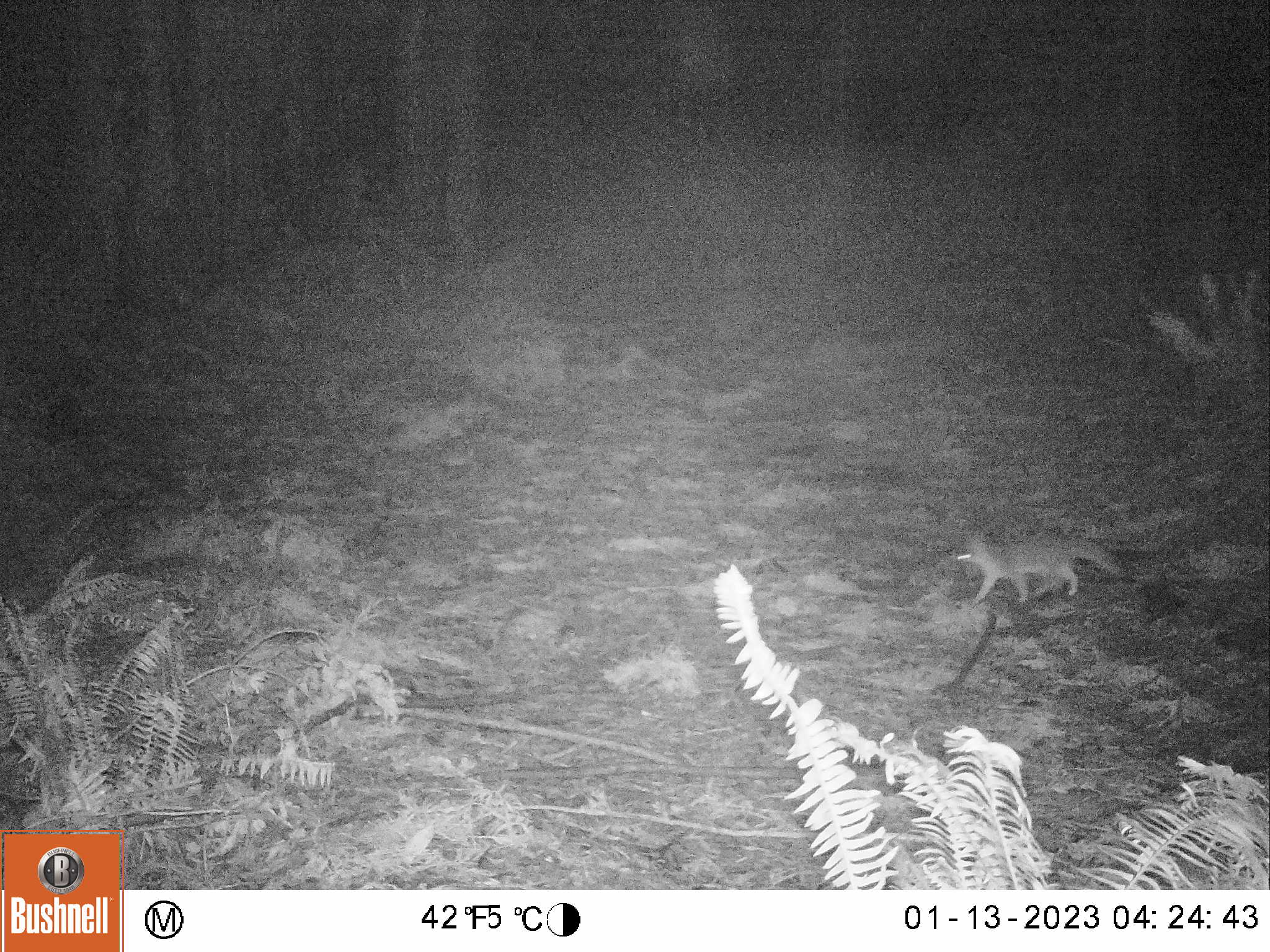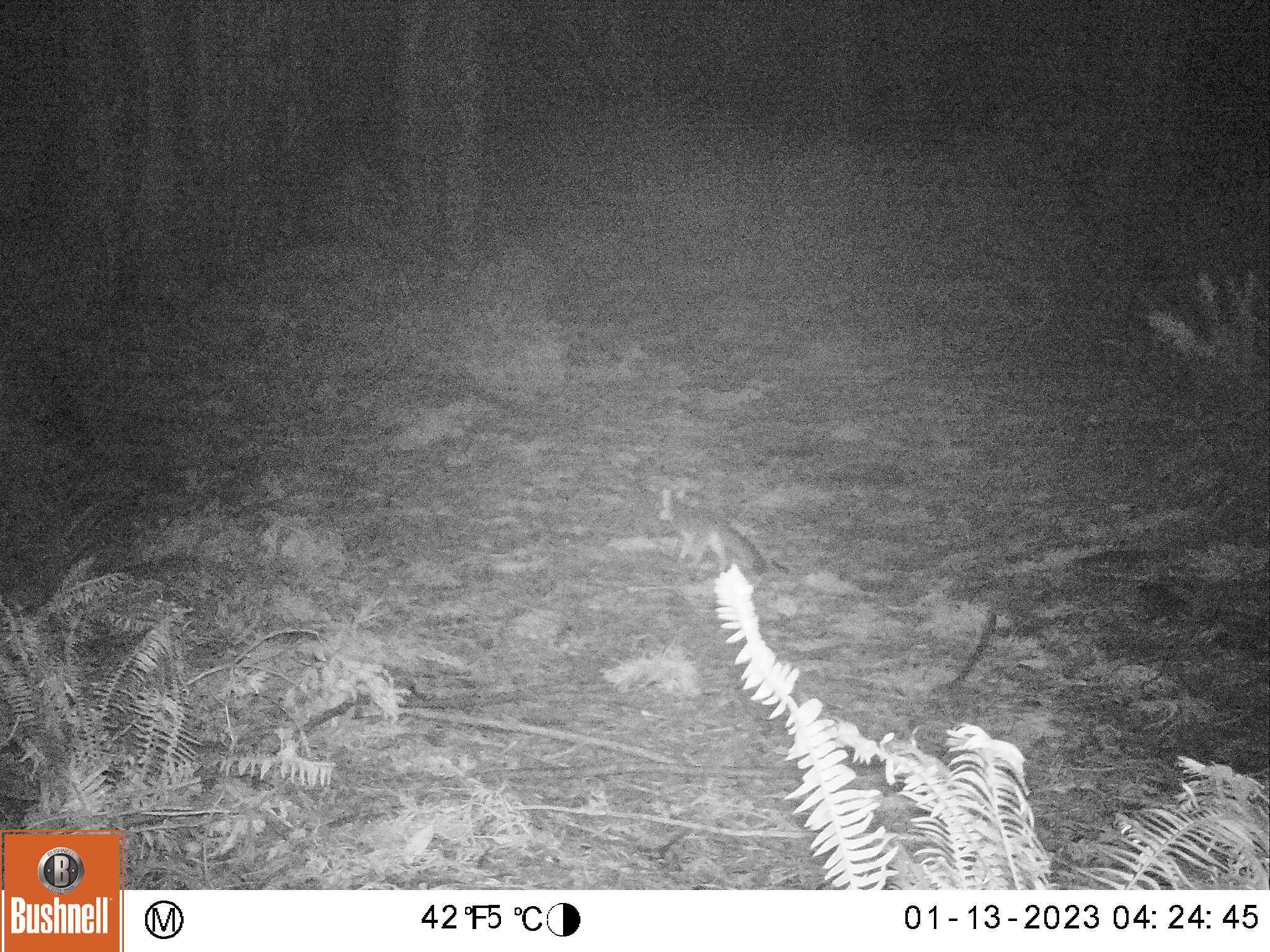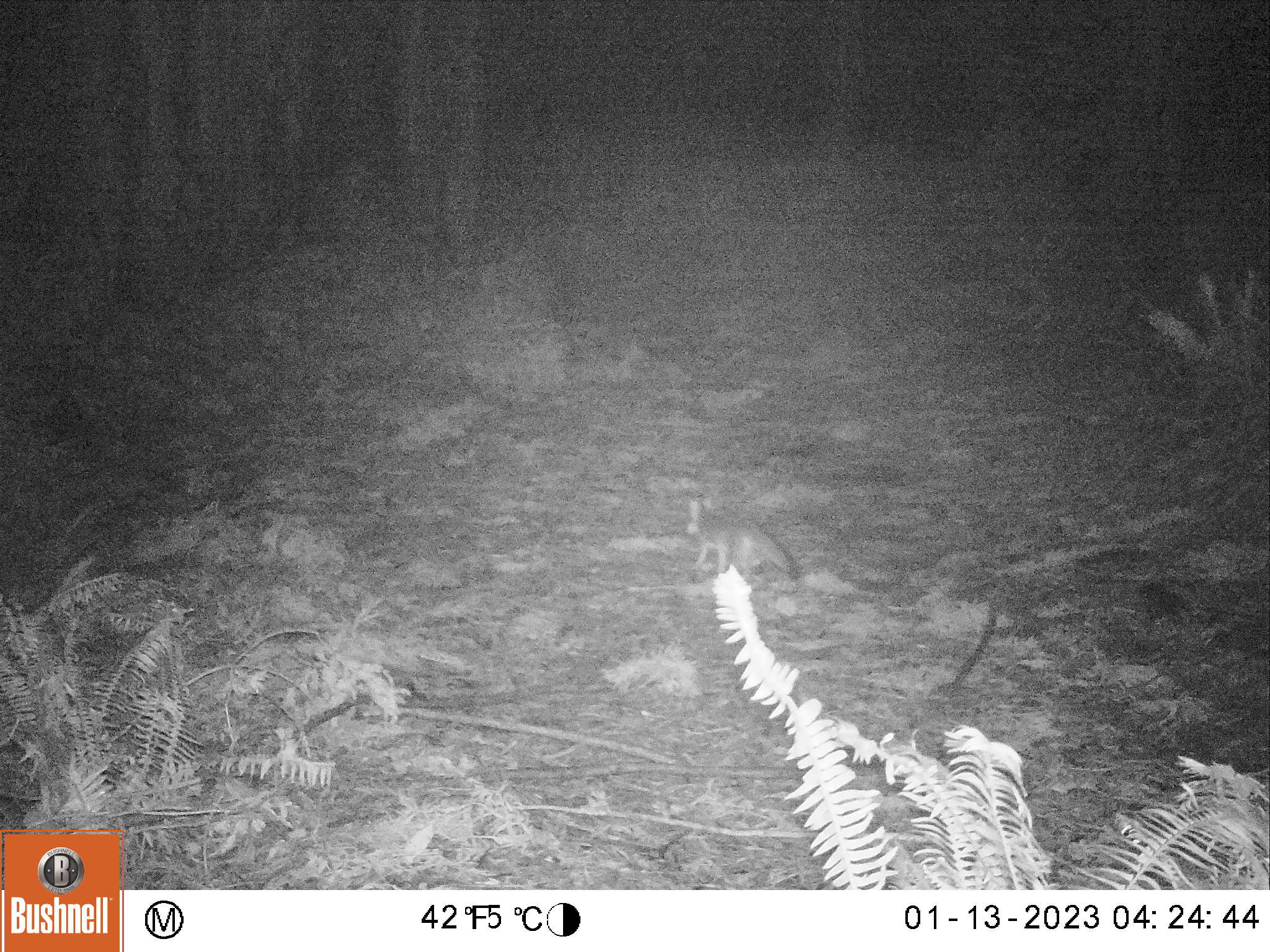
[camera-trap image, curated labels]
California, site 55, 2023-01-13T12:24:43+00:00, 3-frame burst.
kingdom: Animalia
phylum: Chordata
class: Mammalia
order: Carnivora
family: Canidae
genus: Urocyon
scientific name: Urocyon cinereoargenteus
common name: gray fox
Gray fox (Urocyon cinereoargenteus).